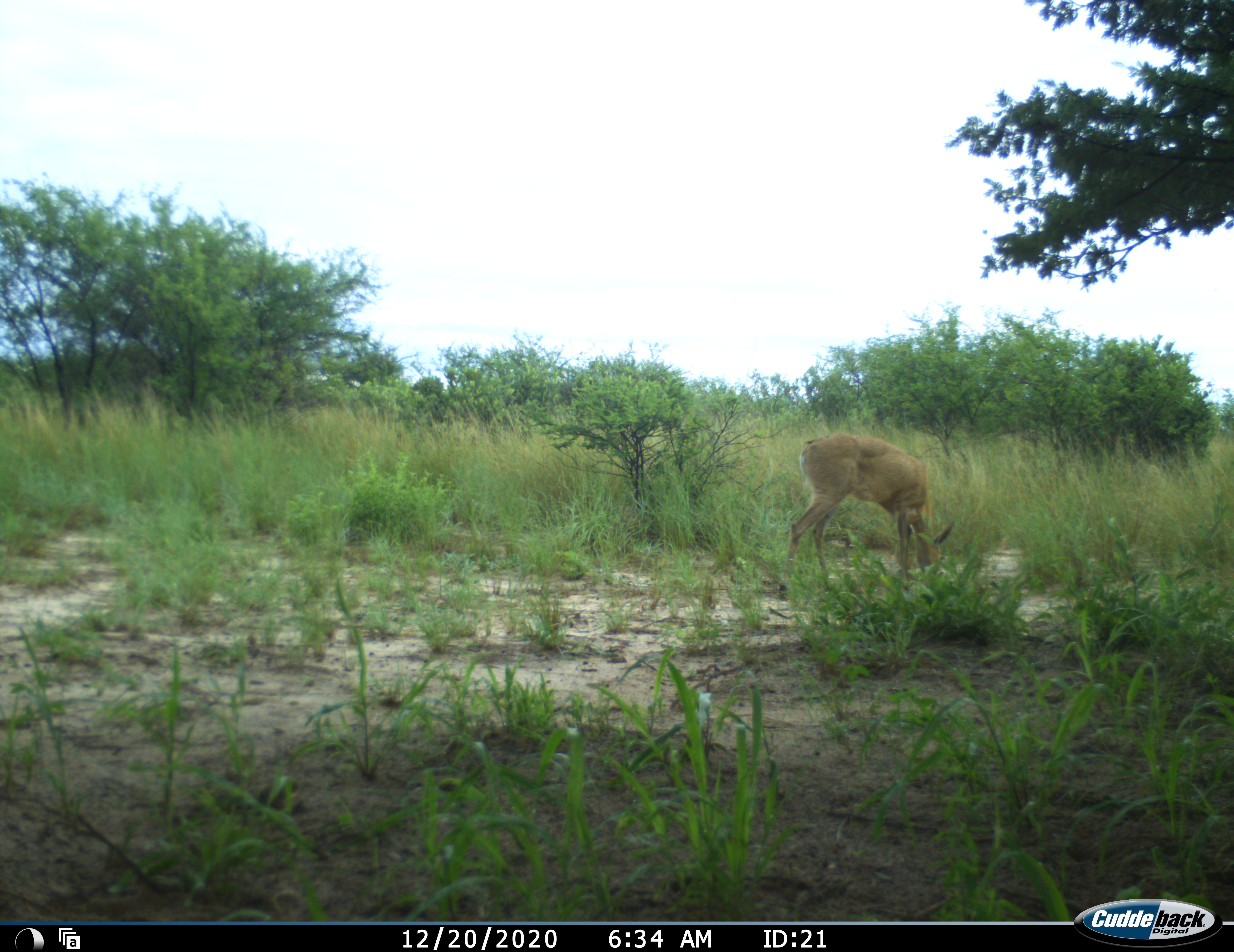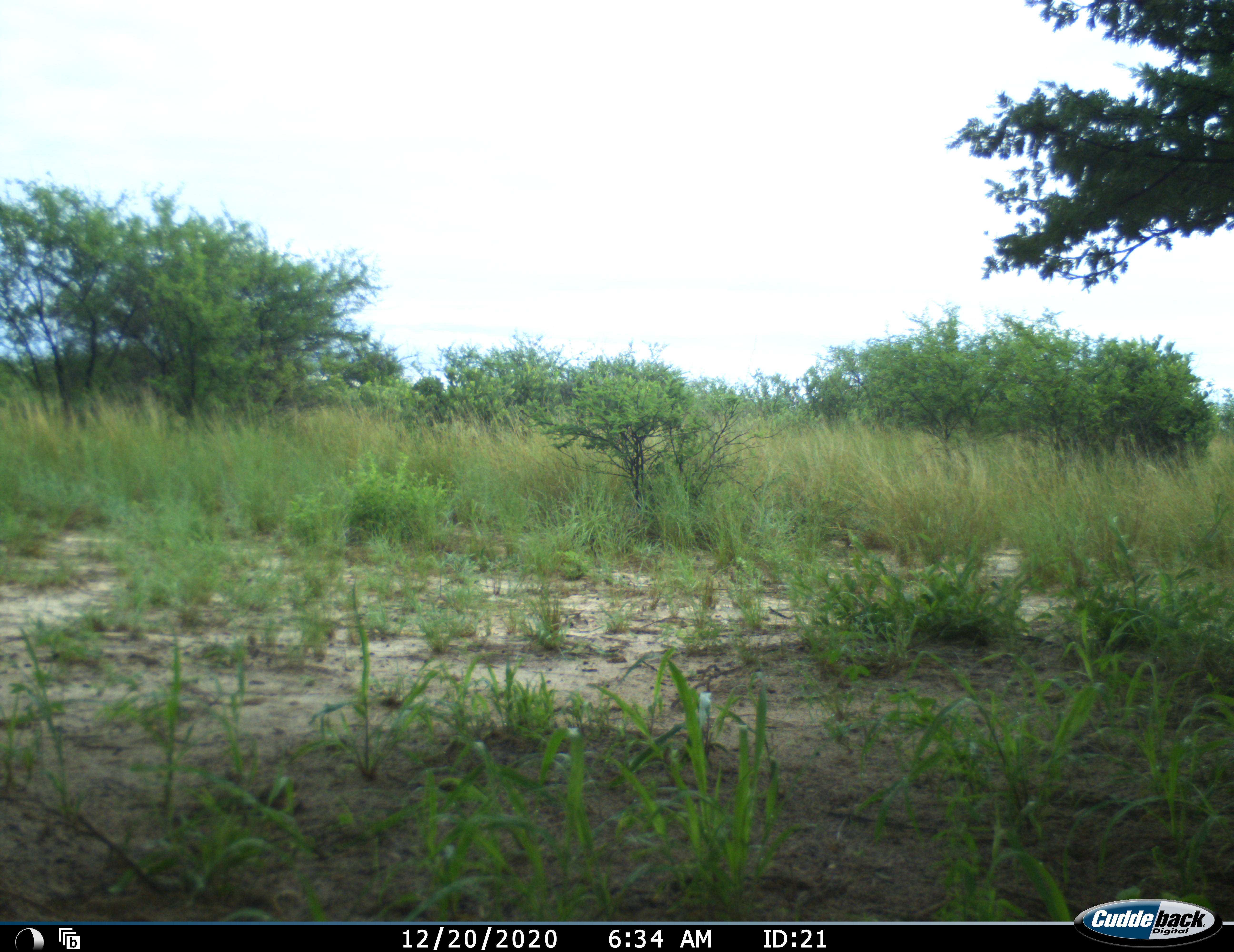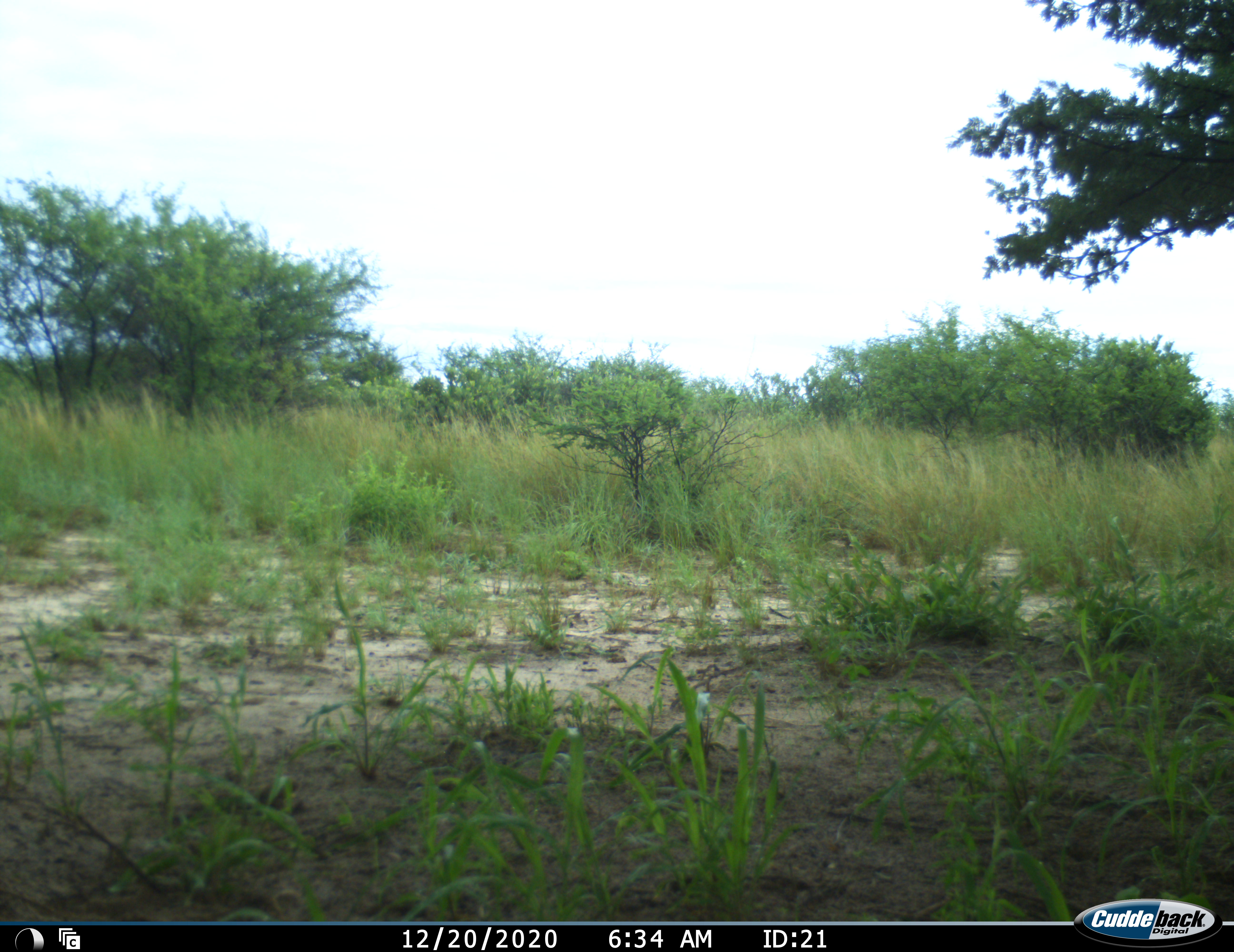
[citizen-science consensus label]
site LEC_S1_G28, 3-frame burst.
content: unidentified animal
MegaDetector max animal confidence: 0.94